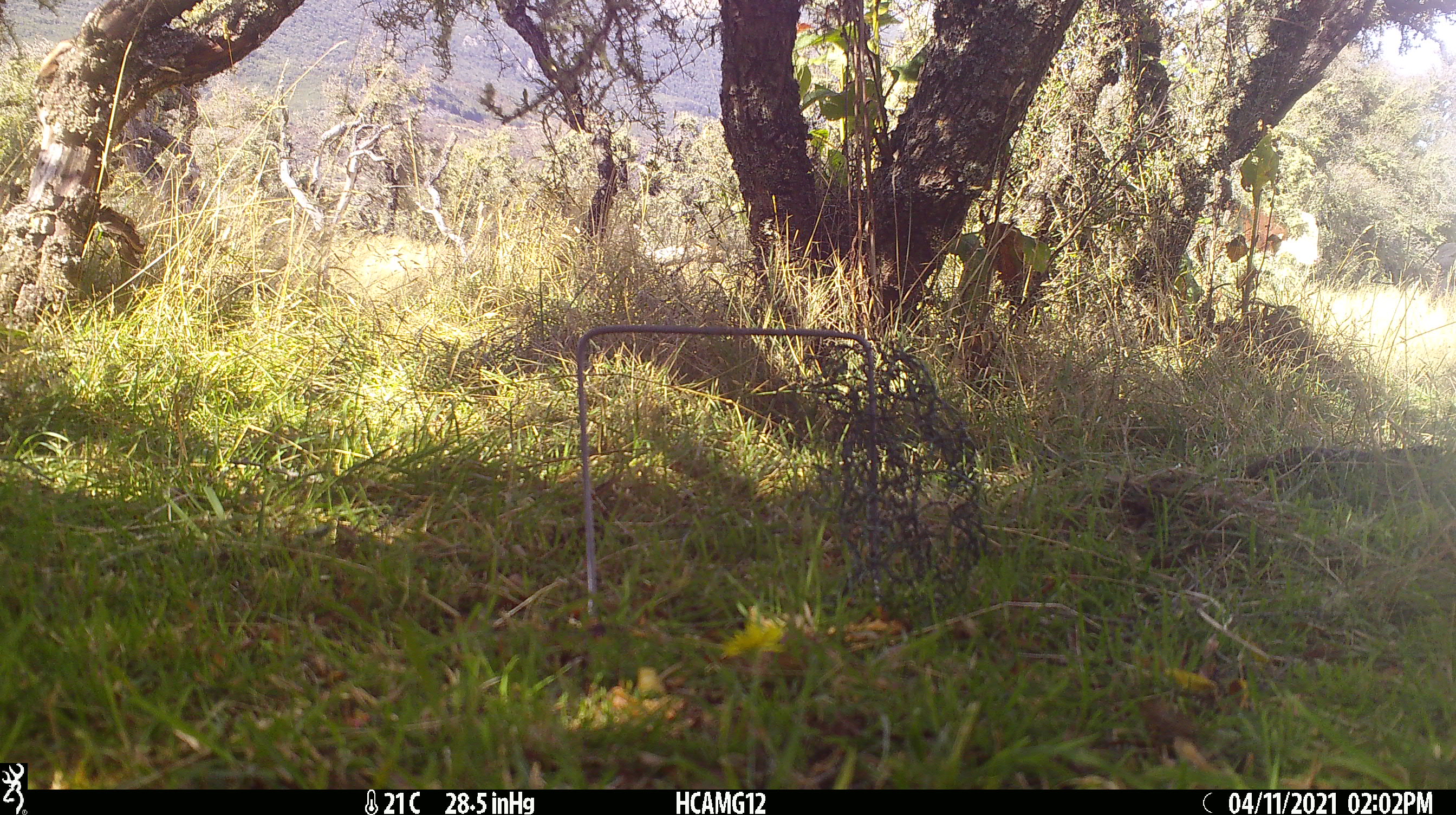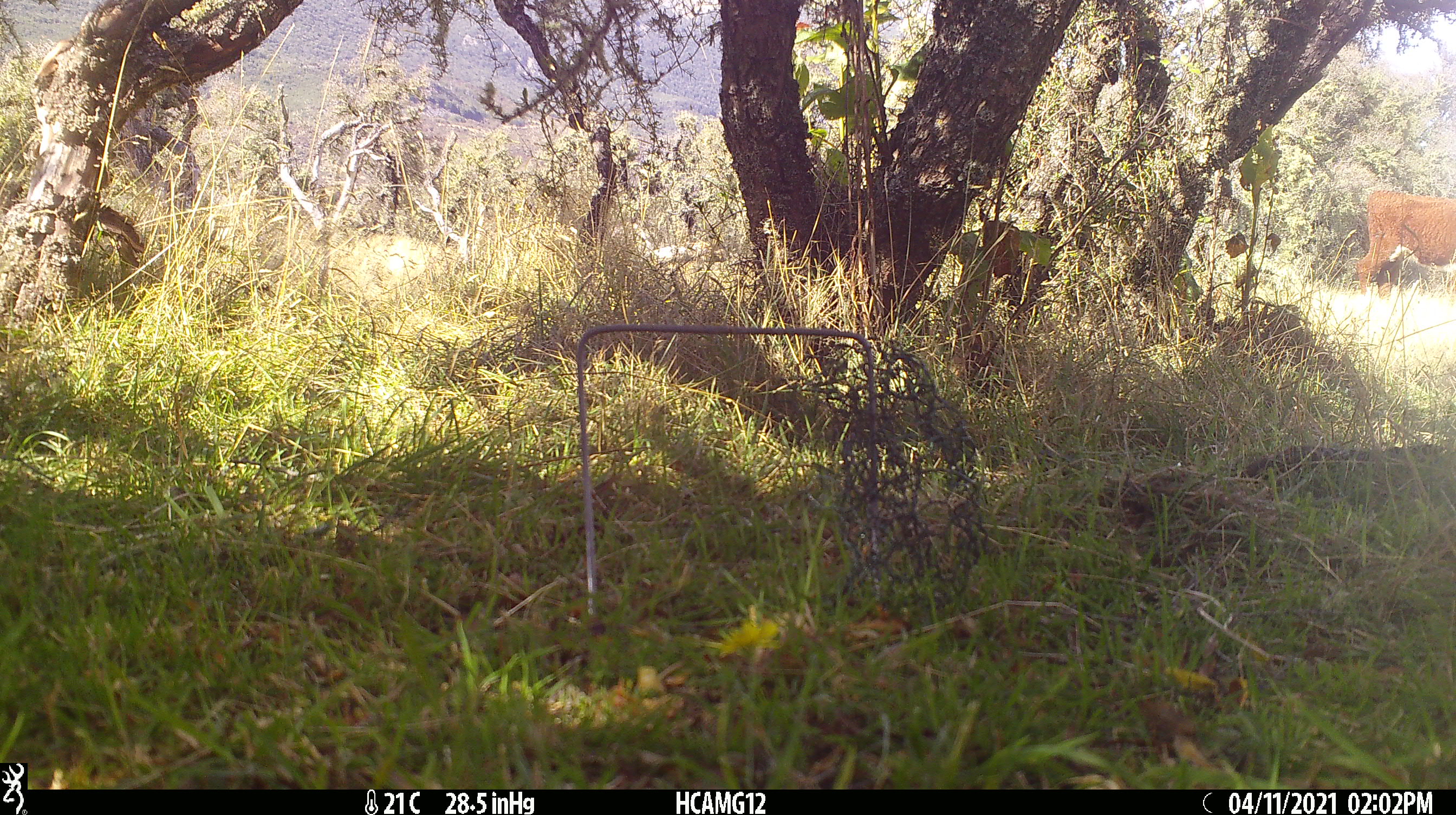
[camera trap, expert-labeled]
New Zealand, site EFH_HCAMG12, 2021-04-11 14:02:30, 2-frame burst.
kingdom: Animalia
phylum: Chordata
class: Mammalia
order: Artiodactyla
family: Bovidae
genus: Bos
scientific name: Bos taurus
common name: domestic cow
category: cow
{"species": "cow (domestic cow) (Bos taurus)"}